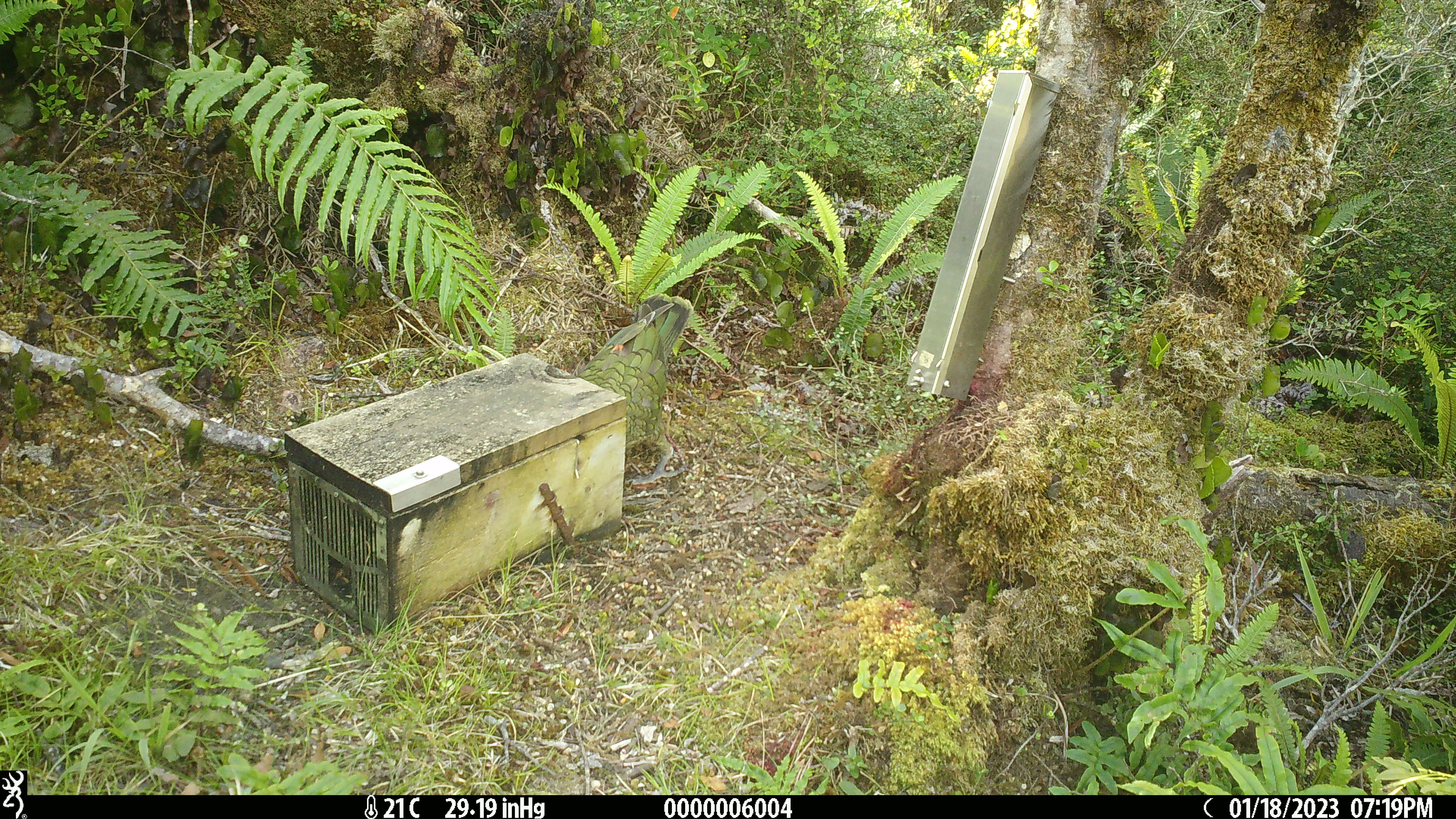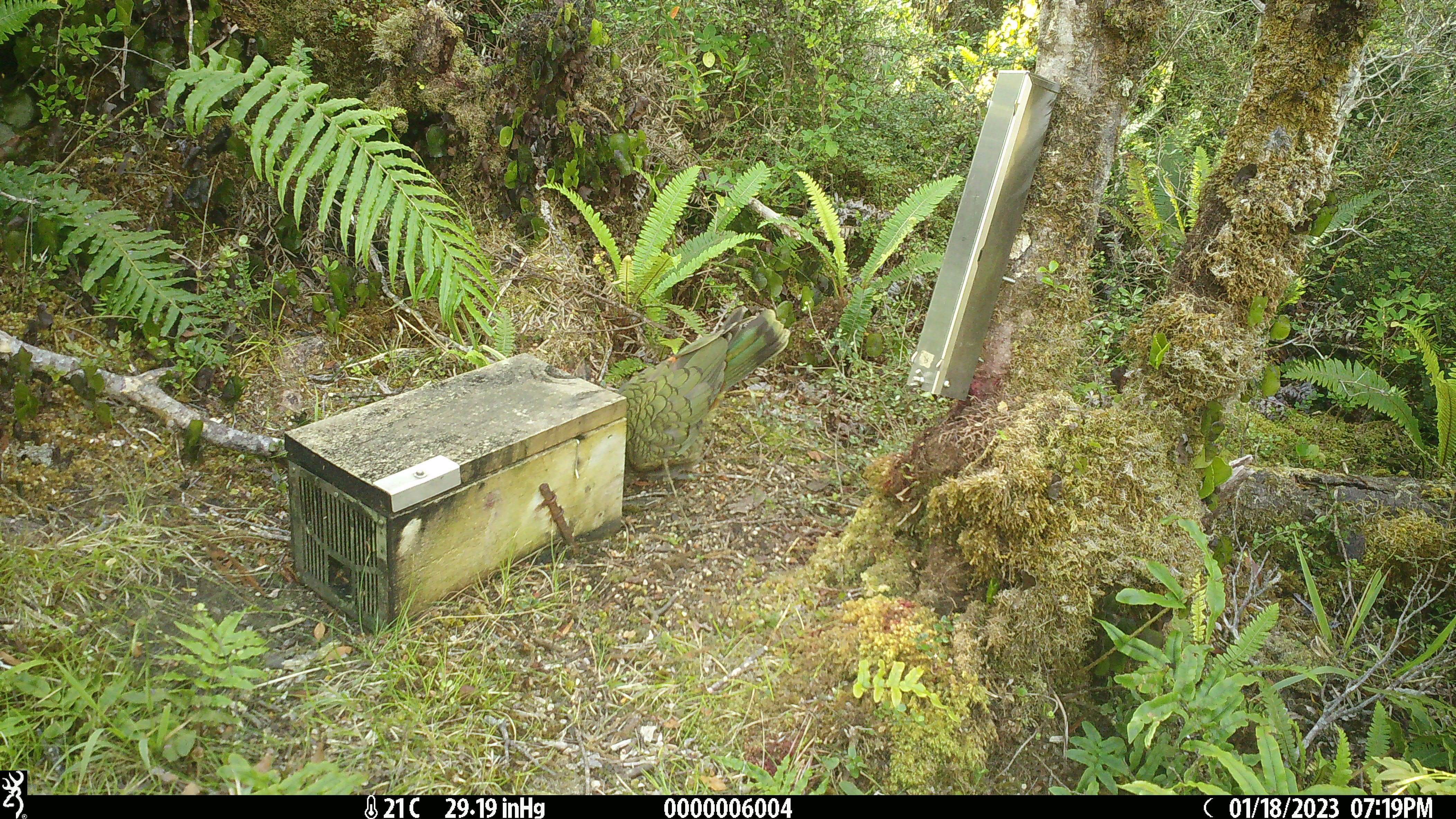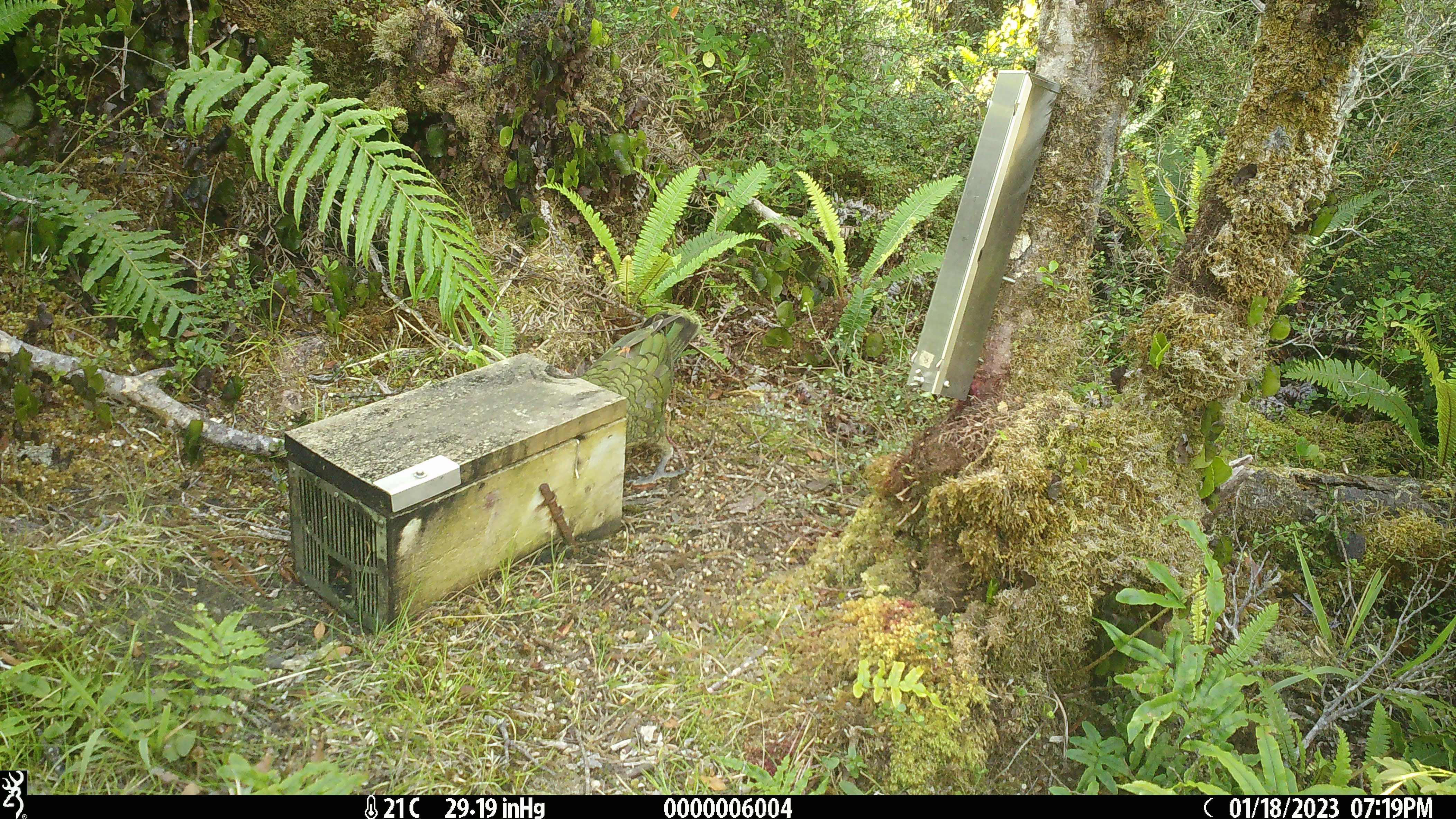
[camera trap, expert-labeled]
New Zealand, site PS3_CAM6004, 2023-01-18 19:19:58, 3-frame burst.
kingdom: Animalia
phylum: Chordata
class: Aves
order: Psittaciformes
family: Strigopidae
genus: Nestor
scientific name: Nestor notabilis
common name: kea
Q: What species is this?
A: Kea (Nestor notabilis).